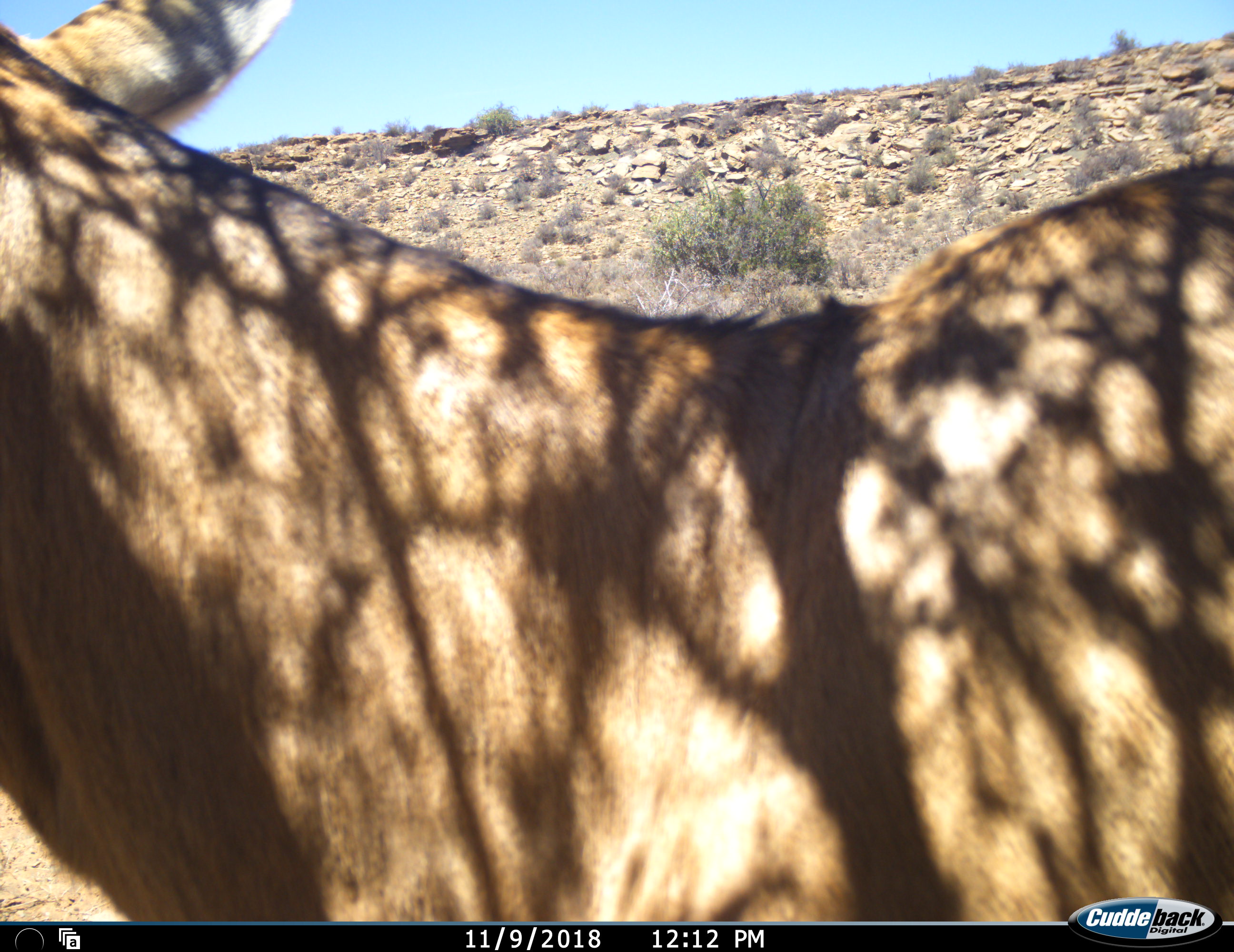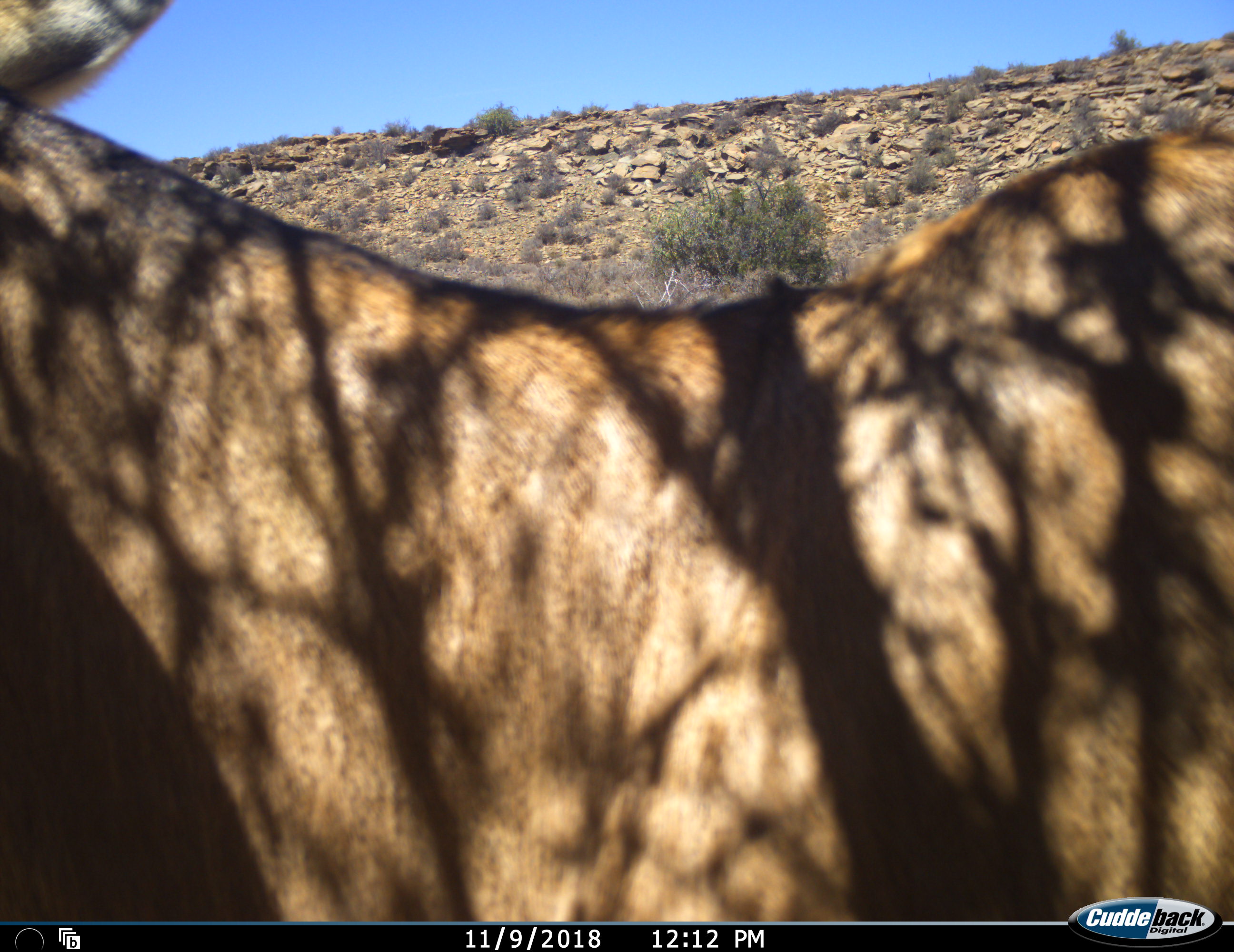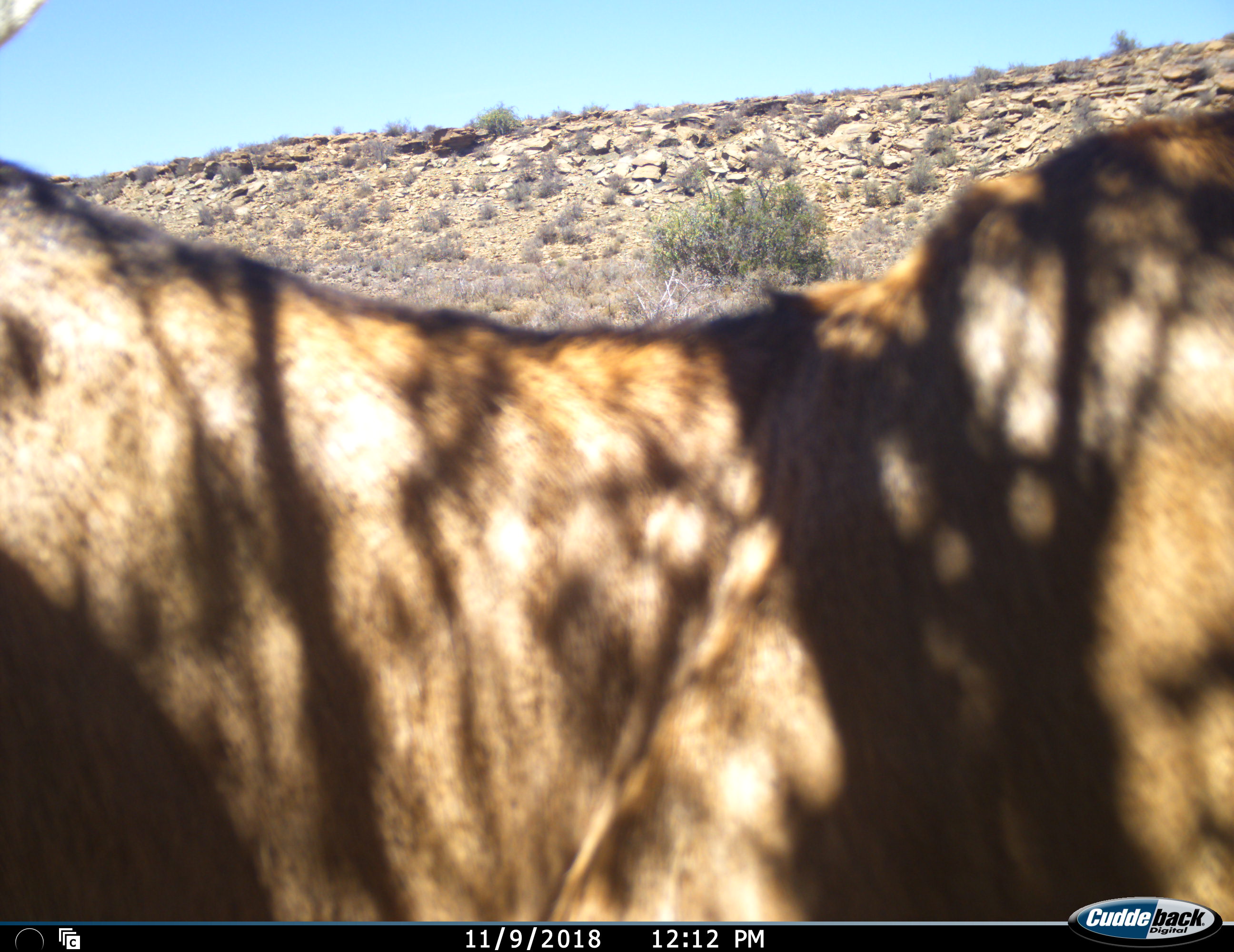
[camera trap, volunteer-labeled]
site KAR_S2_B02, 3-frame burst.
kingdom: Animalia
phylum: Chordata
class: Mammalia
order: Artiodactyla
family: Bovidae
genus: Alcelaphus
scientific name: Alcelaphus buselaphus caama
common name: red hartebeest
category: hartebeestred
Hartebeestred (red hartebeest) (Alcelaphus buselaphus caama), count 1. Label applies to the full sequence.